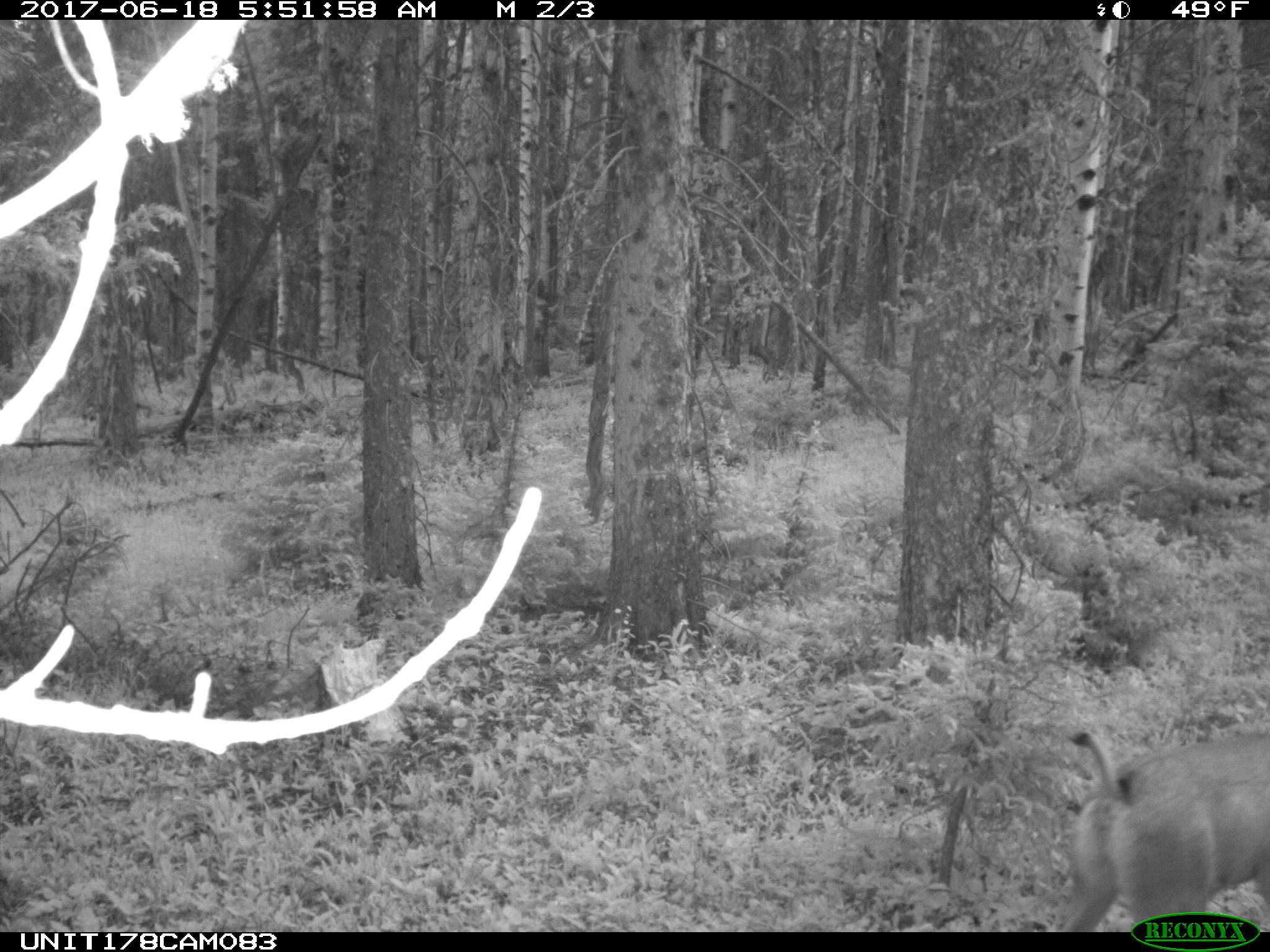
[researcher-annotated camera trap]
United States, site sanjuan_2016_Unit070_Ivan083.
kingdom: Animalia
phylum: Chordata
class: Mammalia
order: Artiodactyla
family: Cervidae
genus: Odocoileus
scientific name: Odocoileus hemionus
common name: mule deer